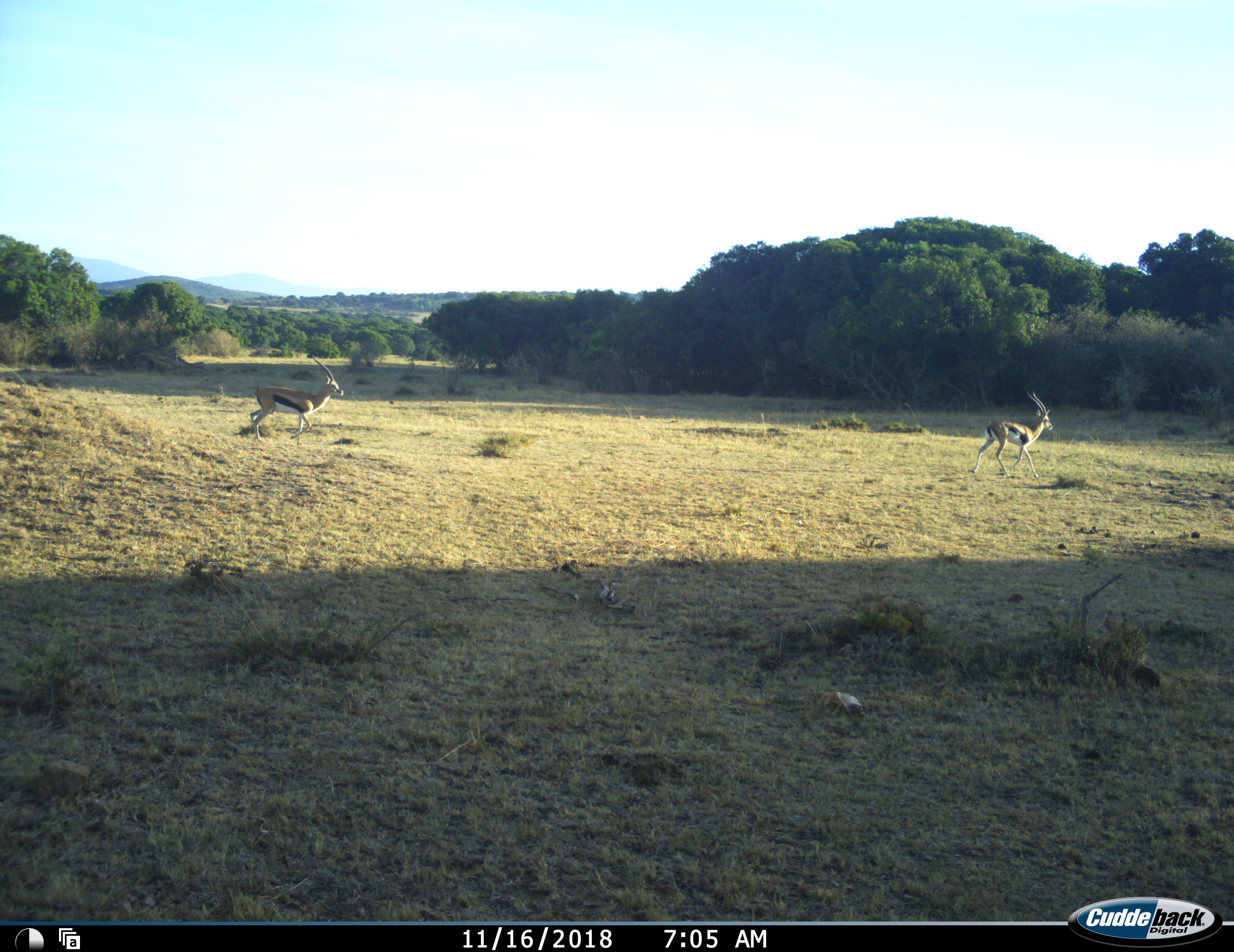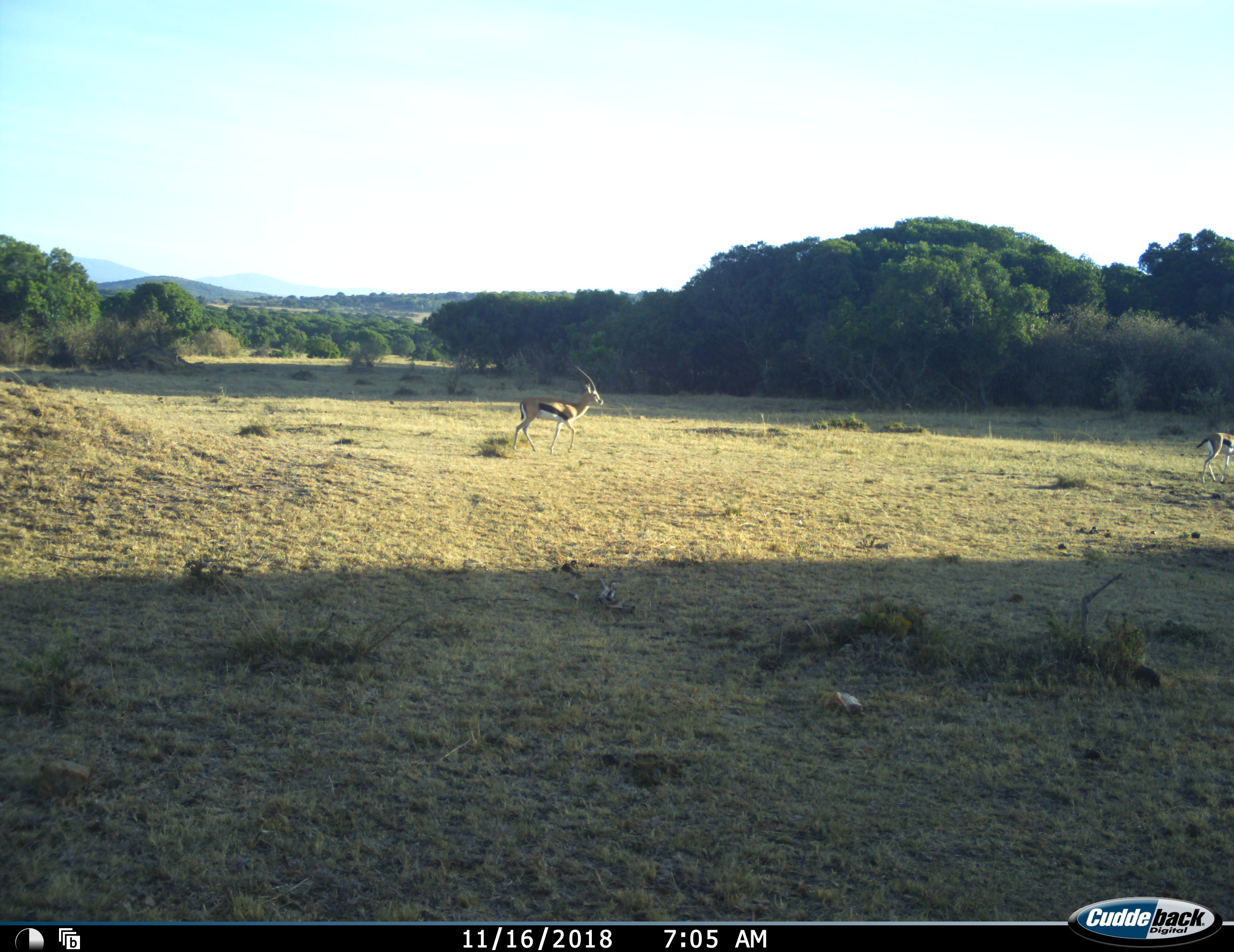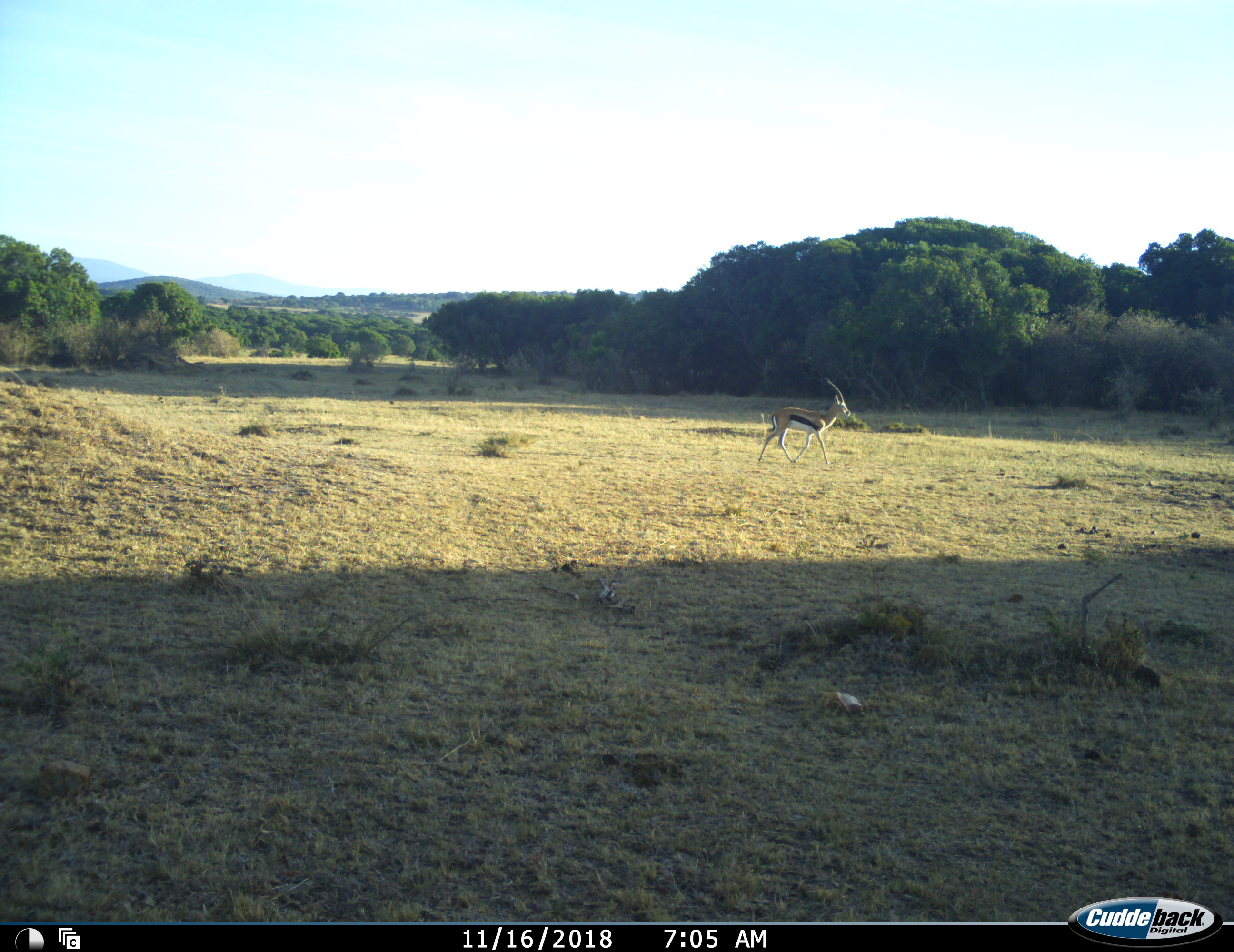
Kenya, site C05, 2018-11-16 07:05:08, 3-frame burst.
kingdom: Animalia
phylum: Chordata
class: Mammalia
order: Artiodactyla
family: Bovidae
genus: Eudorcas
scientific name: Eudorcas thomsonii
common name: thomson's gazelle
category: gazellethomsons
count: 2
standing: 11%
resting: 0%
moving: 100%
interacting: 0%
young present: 0%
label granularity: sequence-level